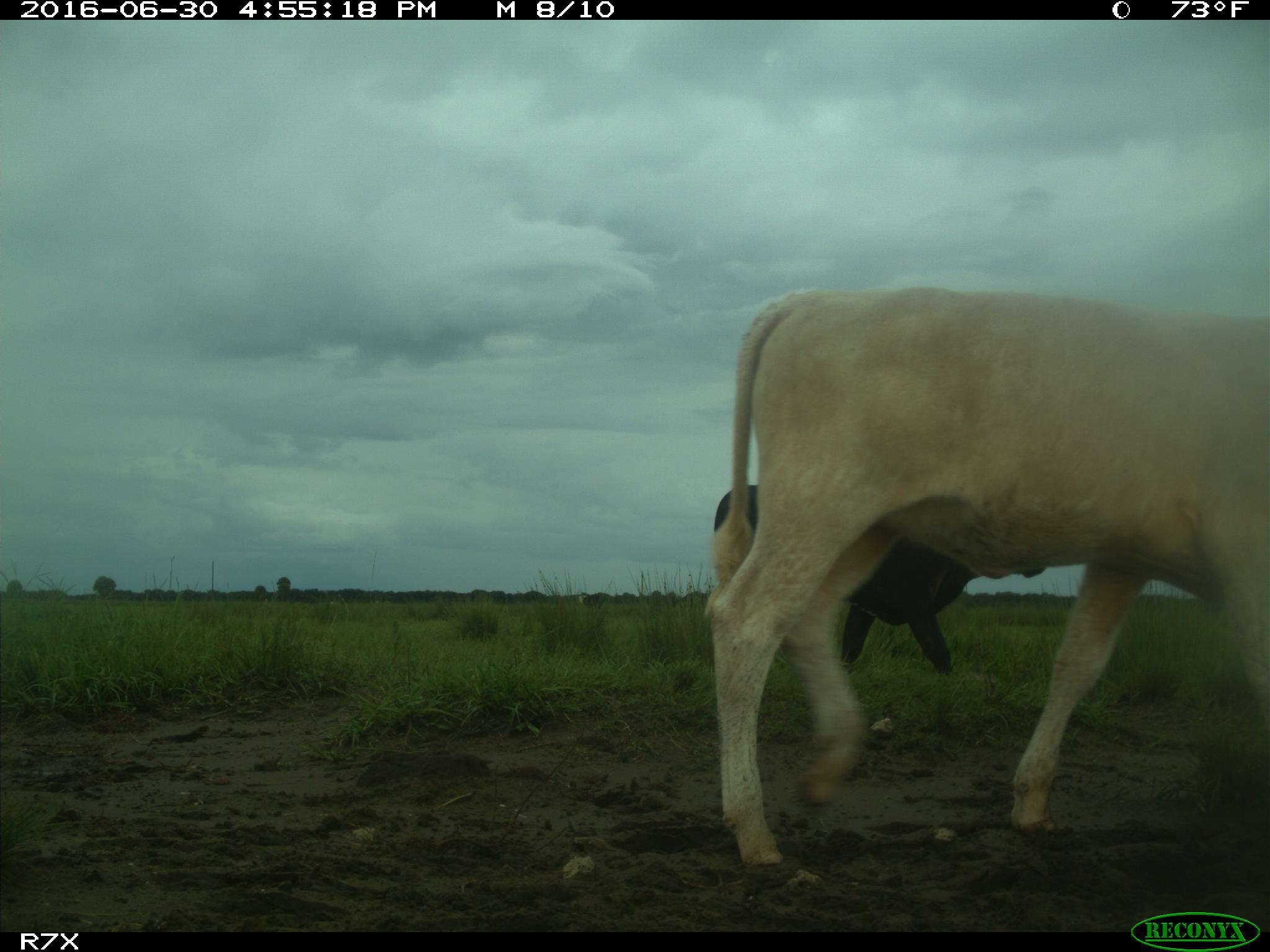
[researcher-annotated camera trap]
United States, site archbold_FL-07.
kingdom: Animalia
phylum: Chordata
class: Mammalia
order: Artiodactyla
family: Bovidae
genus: Bos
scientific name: Bos taurus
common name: domestic cow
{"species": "Bos taurus (domestic cow)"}